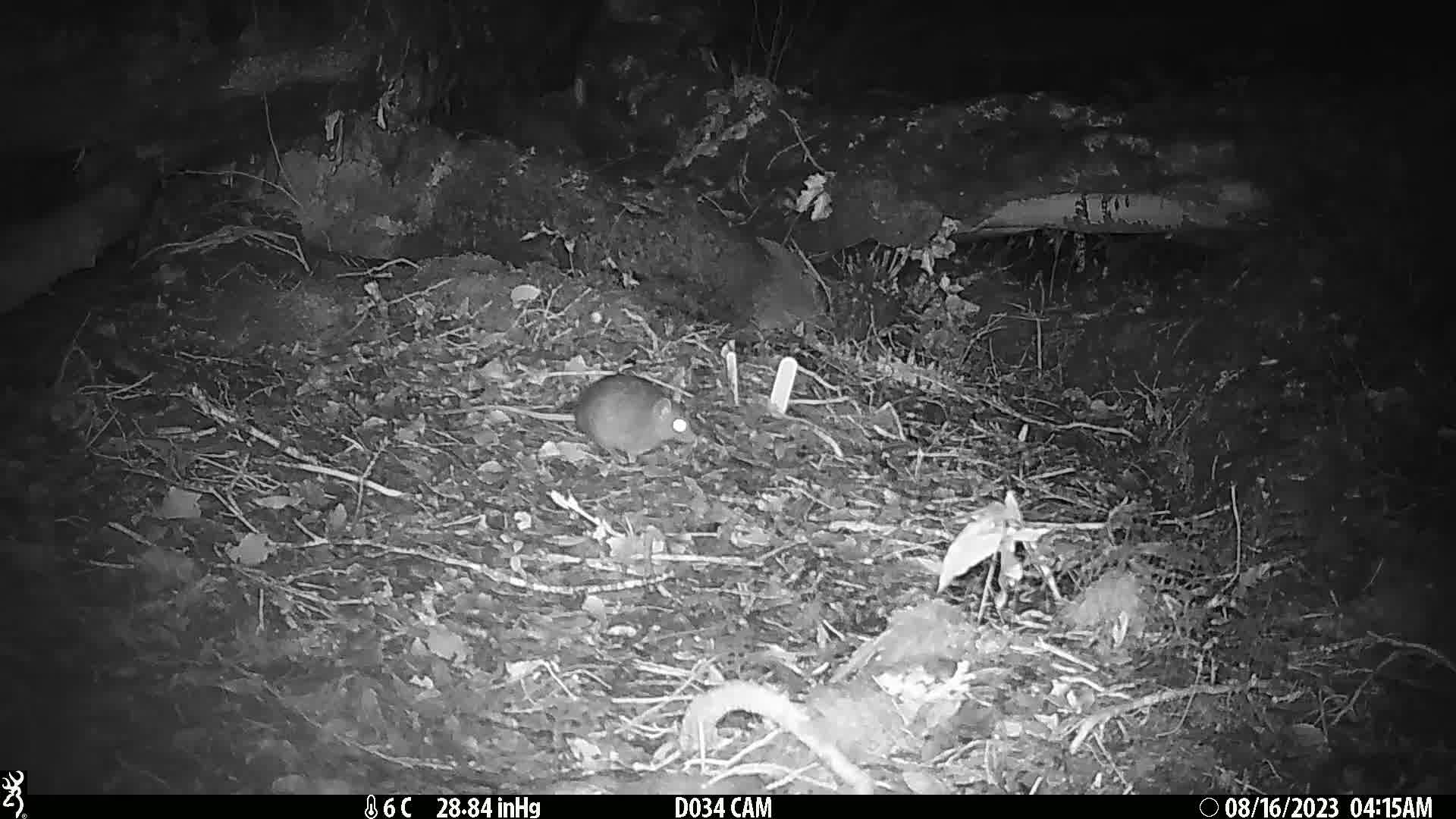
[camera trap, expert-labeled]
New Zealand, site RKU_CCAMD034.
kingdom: Animalia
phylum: Chordata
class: Mammalia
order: Rodentia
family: Muridae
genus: Rattus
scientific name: Rattus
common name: rat